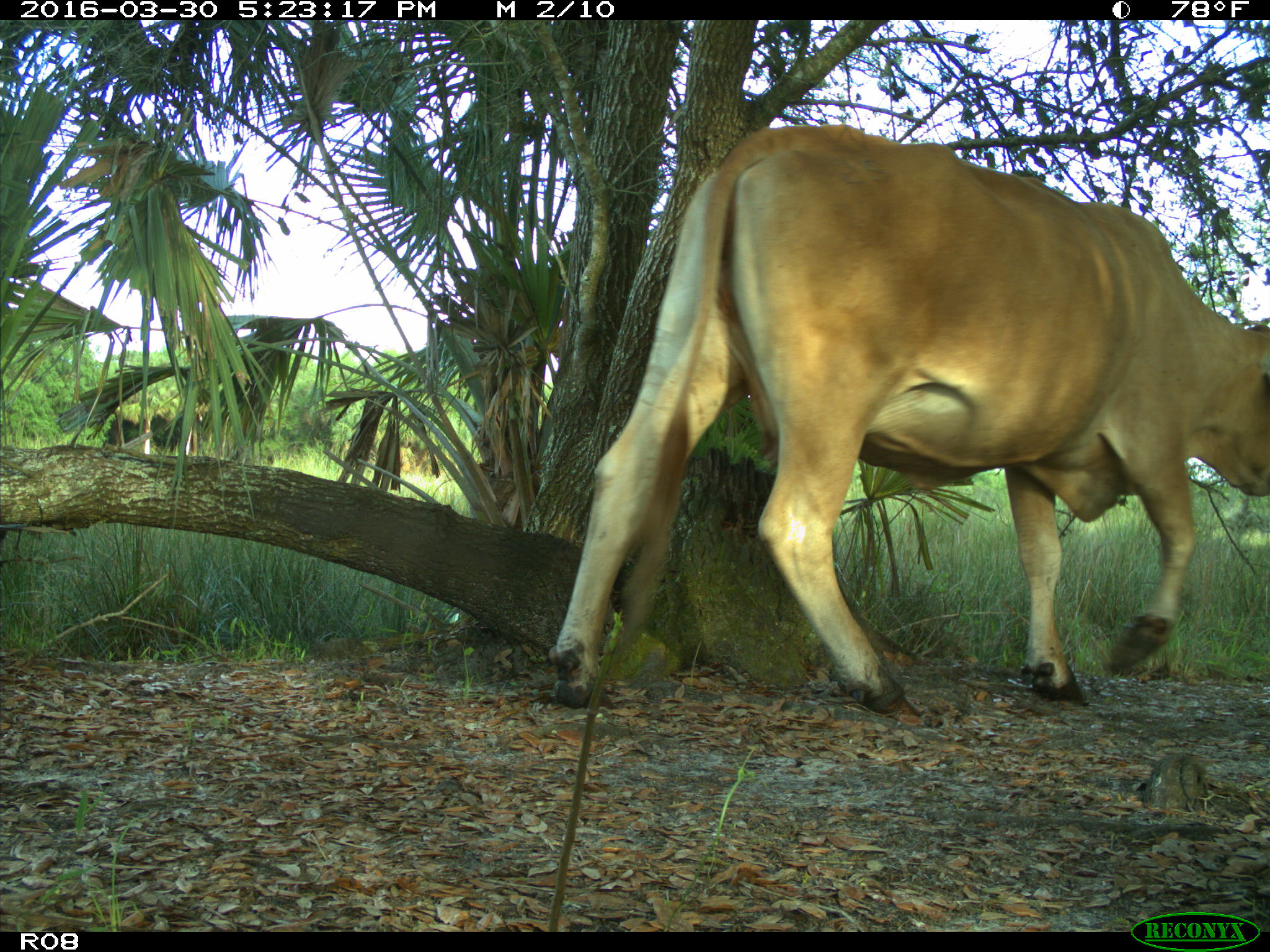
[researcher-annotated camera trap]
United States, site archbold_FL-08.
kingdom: Animalia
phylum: Chordata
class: Mammalia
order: Artiodactyla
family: Bovidae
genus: Bos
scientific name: Bos taurus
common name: domestic cow